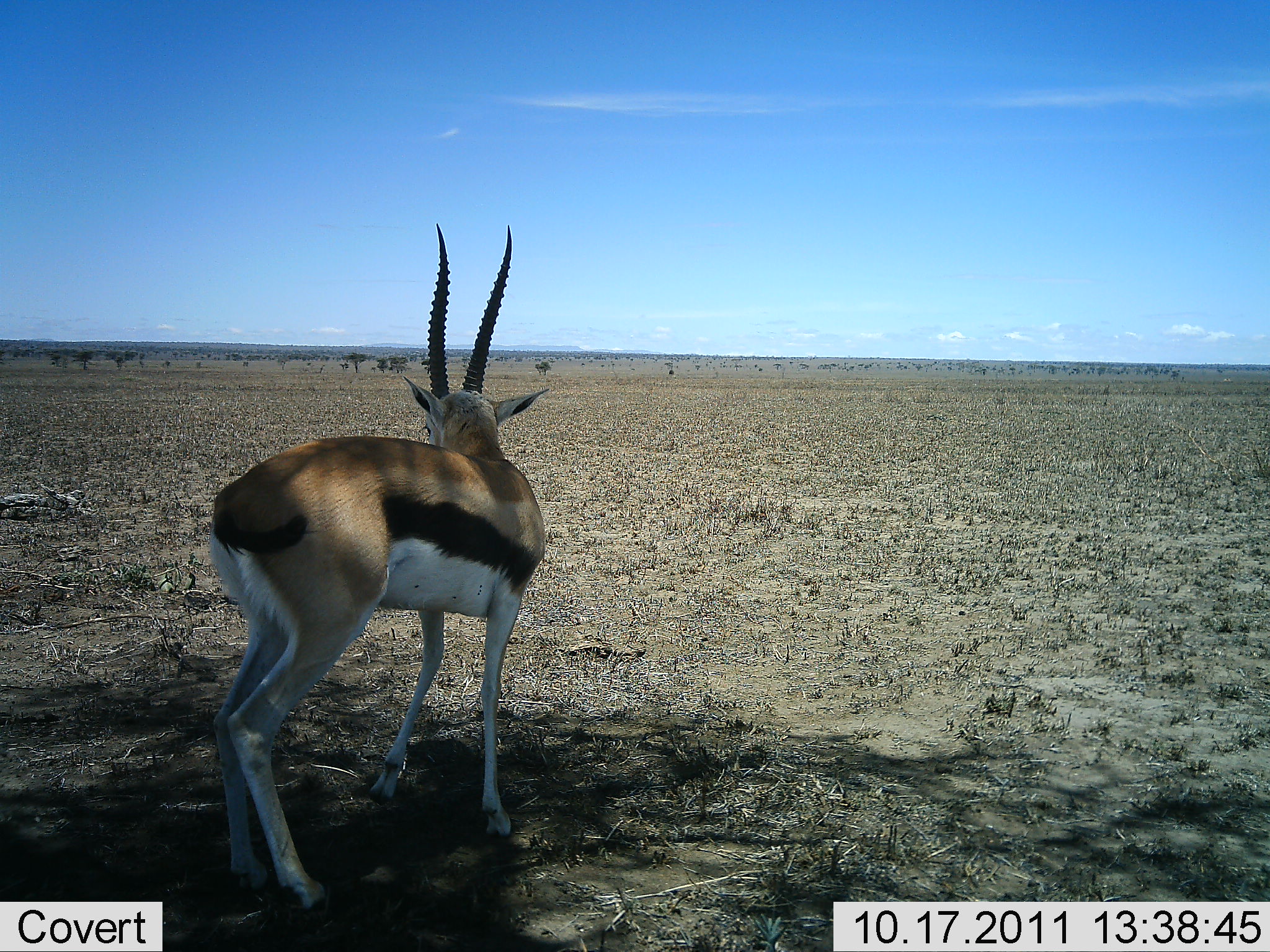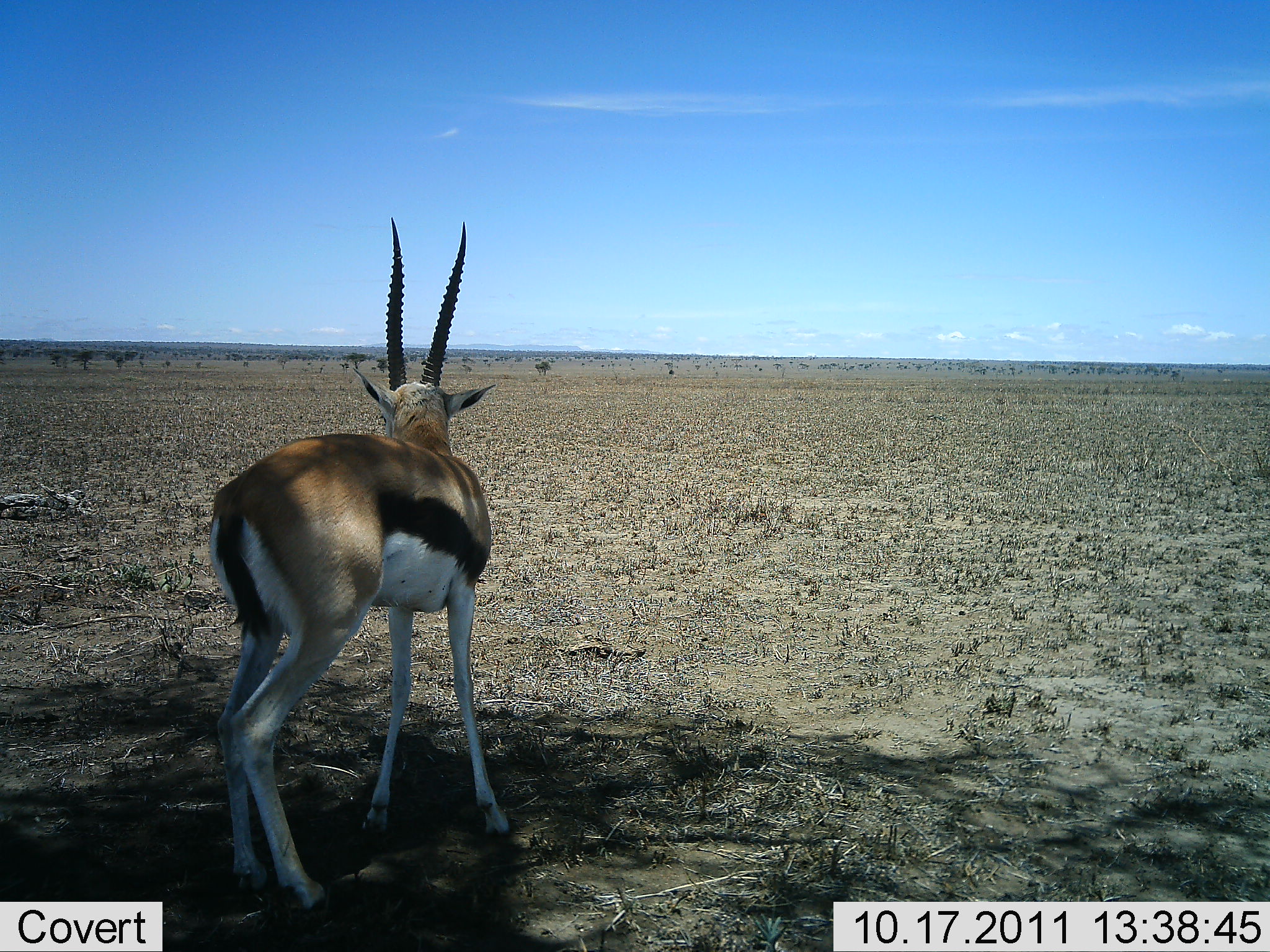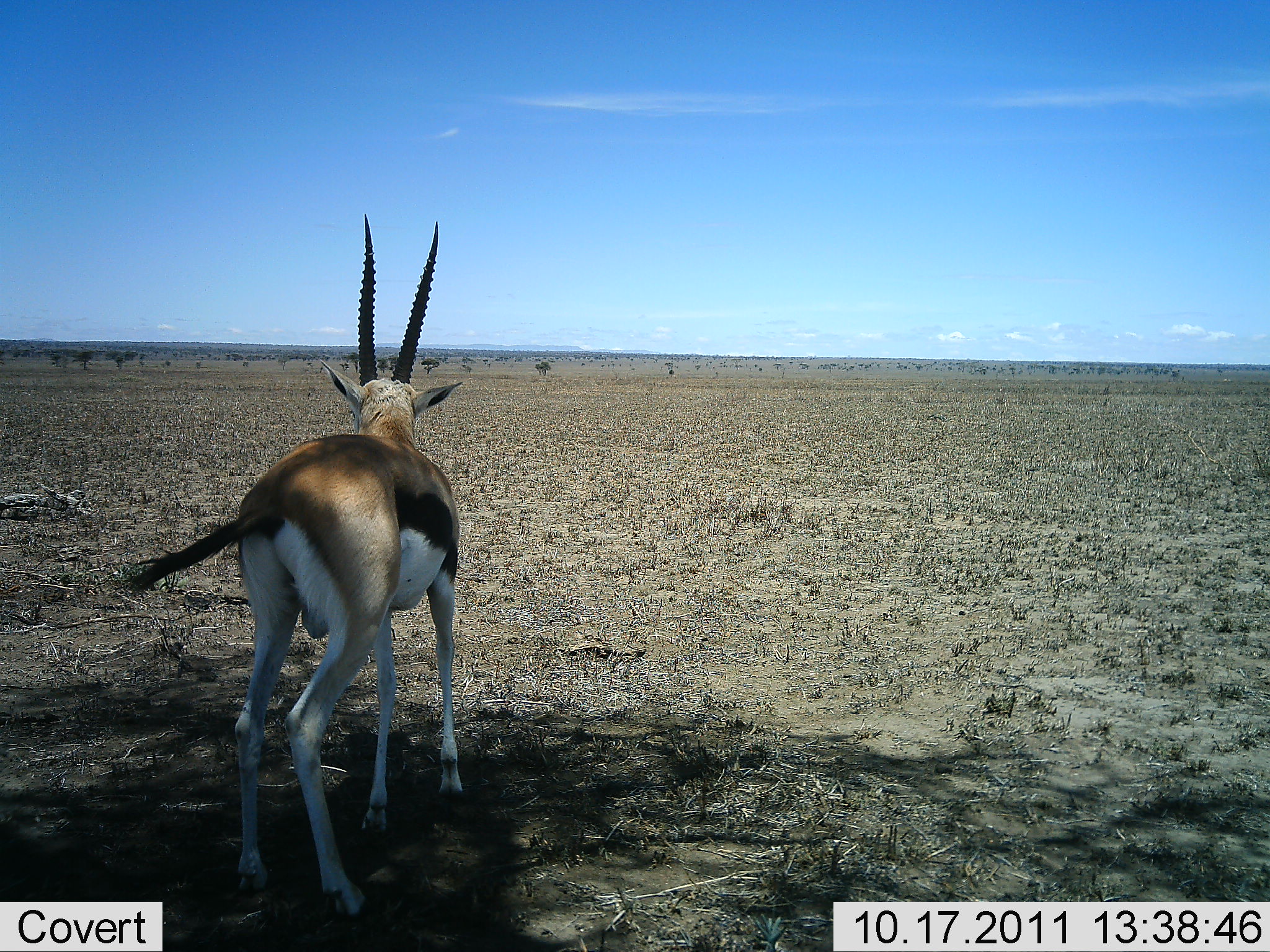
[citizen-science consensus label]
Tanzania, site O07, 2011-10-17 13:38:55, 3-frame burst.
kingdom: Animalia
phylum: Chordata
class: Mammalia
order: Artiodactyla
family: Bovidae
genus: Eudorcas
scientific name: Eudorcas thomsonii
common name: thomson's gazelle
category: gazellethomsons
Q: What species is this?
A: Gazellethomsons (thomson's gazelle) (Eudorcas thomsonii).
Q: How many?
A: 1.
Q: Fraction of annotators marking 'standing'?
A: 75%.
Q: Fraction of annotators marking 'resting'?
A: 0%.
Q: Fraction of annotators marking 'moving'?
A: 25%.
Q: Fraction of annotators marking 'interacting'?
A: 0%.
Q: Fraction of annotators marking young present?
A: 0%.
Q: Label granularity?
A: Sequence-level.